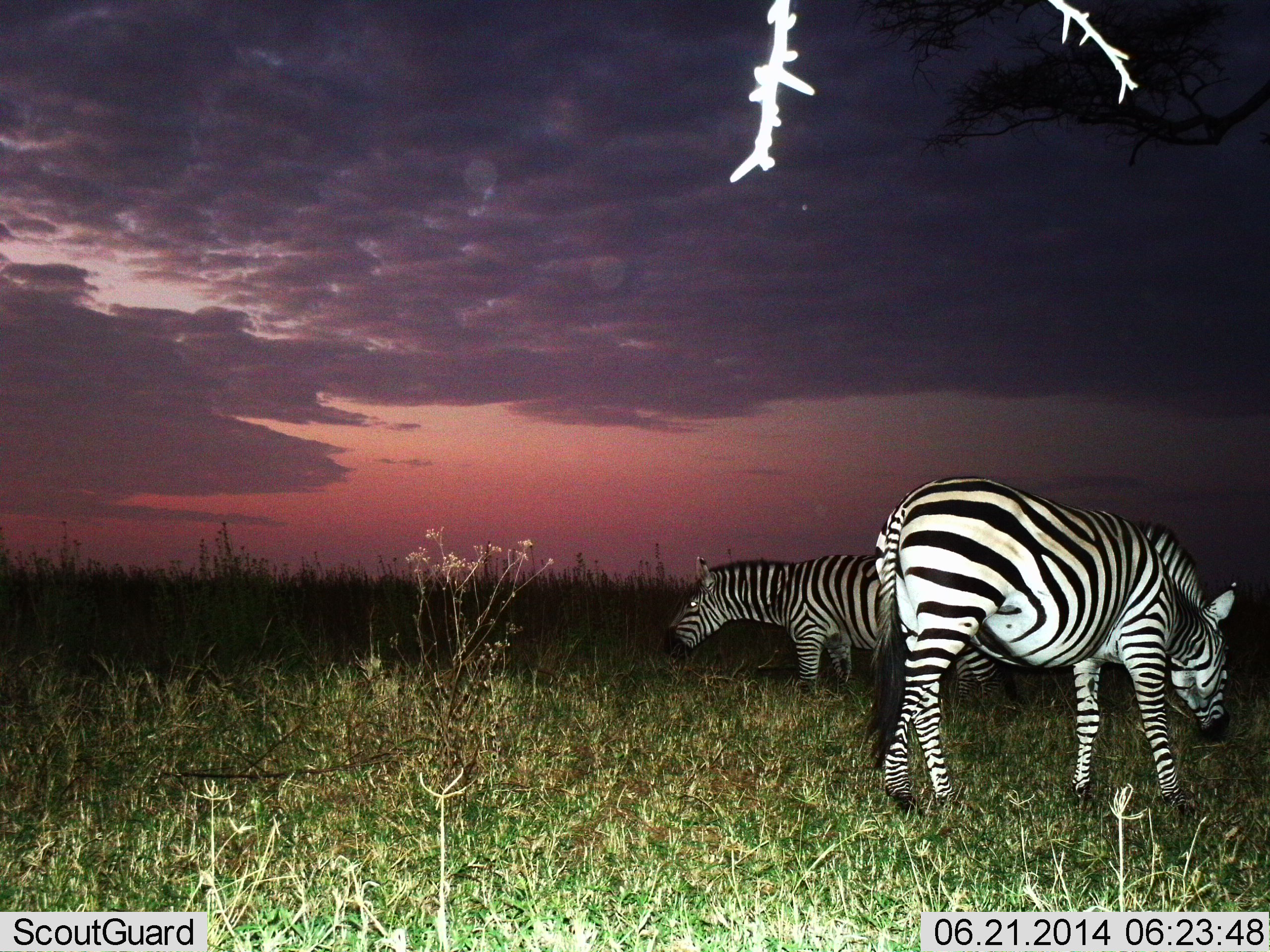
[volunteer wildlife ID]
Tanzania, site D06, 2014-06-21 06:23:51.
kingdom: Animalia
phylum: Chordata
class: Mammalia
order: Perissodactyla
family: Equidae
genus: Equus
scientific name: Equus quagga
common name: plains zebra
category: zebra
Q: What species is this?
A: Zebra (plains zebra) (Equus quagga).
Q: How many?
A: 2.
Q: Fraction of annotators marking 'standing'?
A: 26%.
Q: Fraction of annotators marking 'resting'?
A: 2%.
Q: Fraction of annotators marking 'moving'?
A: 2%.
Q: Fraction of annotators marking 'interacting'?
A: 2%.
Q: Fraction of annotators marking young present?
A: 0%.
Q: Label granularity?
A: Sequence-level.